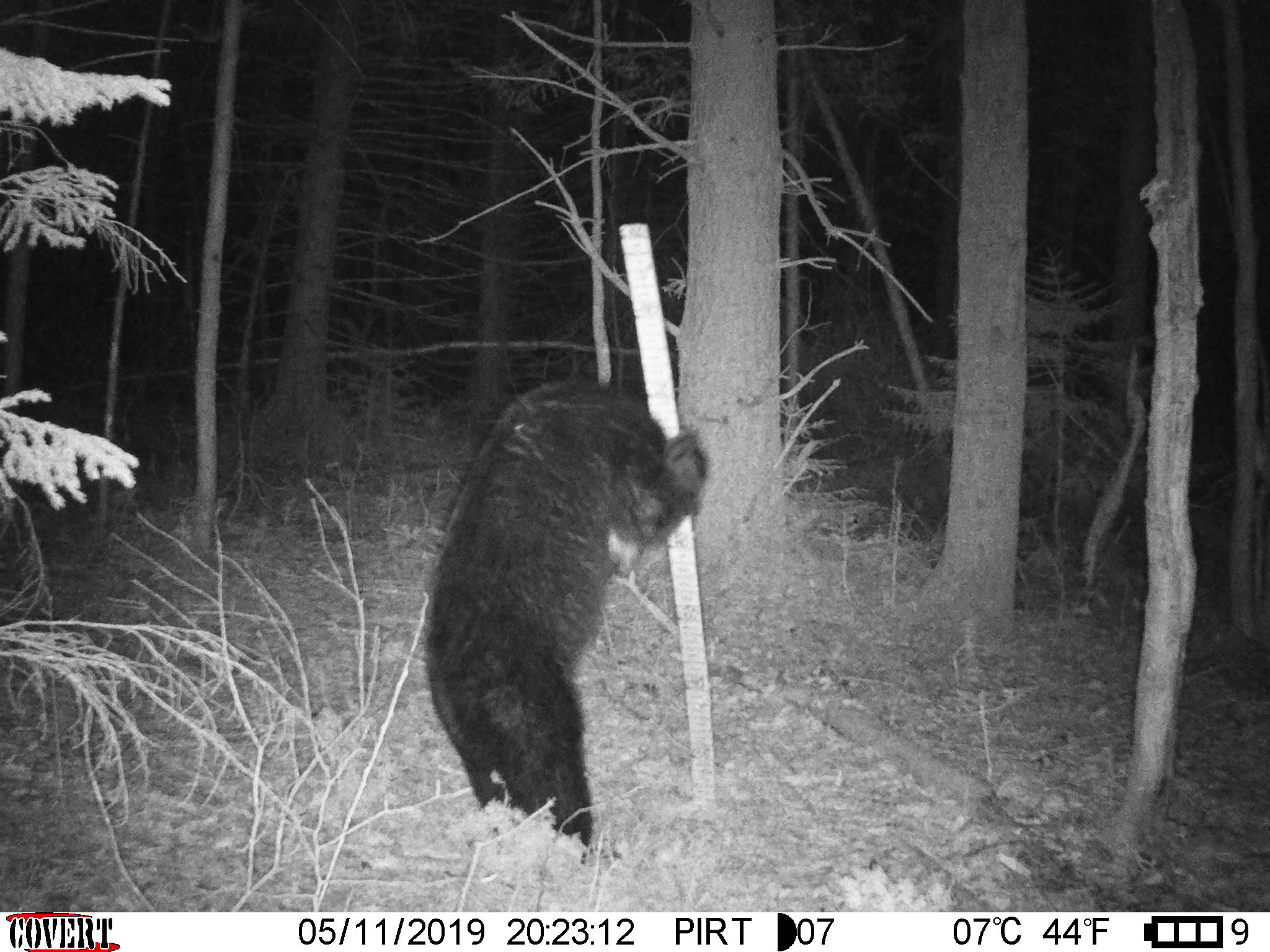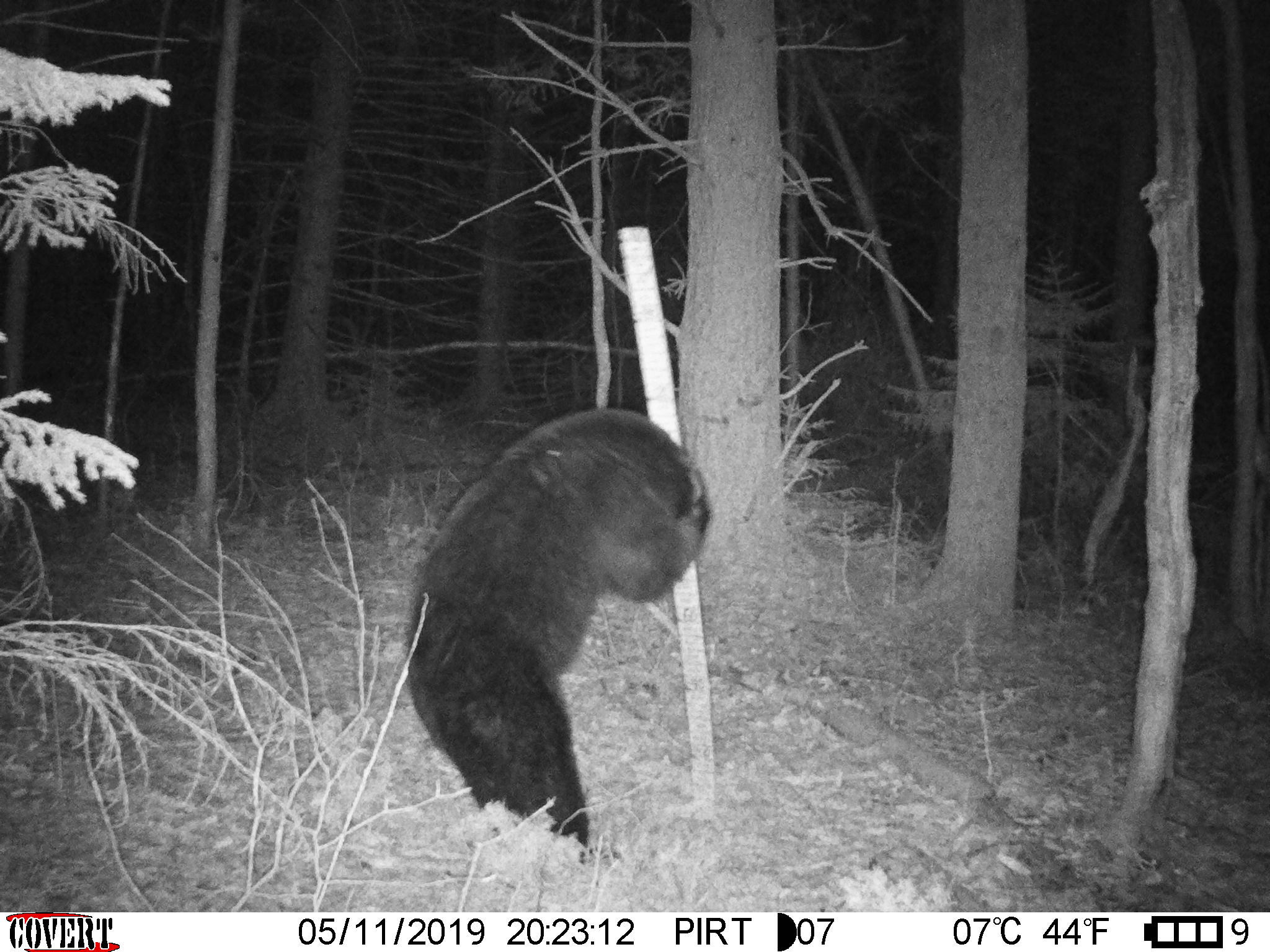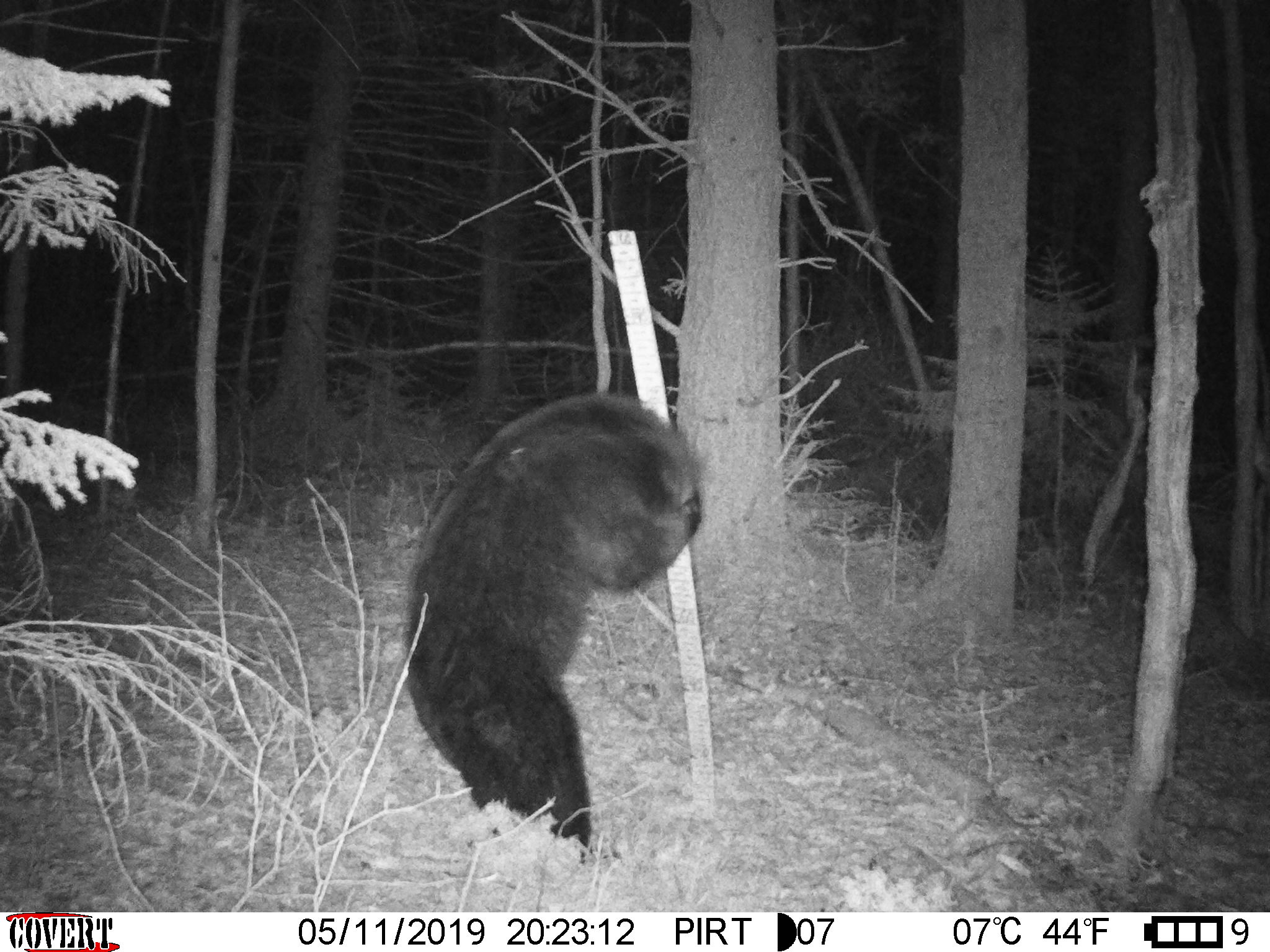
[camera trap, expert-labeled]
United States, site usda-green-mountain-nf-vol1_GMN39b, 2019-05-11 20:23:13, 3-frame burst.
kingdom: Animalia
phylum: Chordata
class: Mammalia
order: Carnivora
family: Ursidae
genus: Ursus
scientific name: Ursus americanus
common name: black bear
Black bear (Ursus americanus).